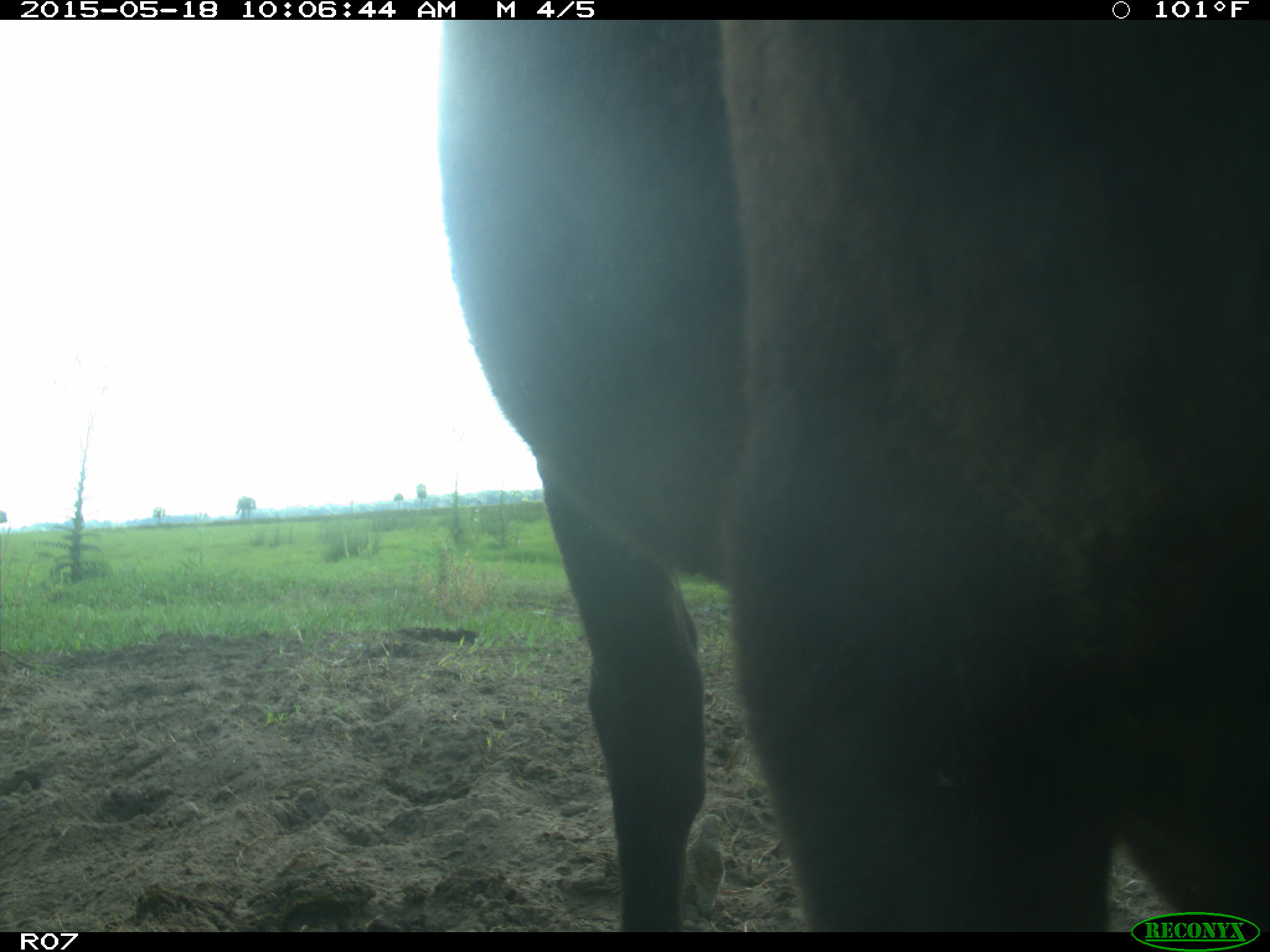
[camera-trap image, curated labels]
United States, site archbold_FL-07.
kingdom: Animalia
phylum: Chordata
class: Mammalia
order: Artiodactyla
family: Bovidae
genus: Bos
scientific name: Bos taurus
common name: domestic cow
Bos taurus (domestic cow).